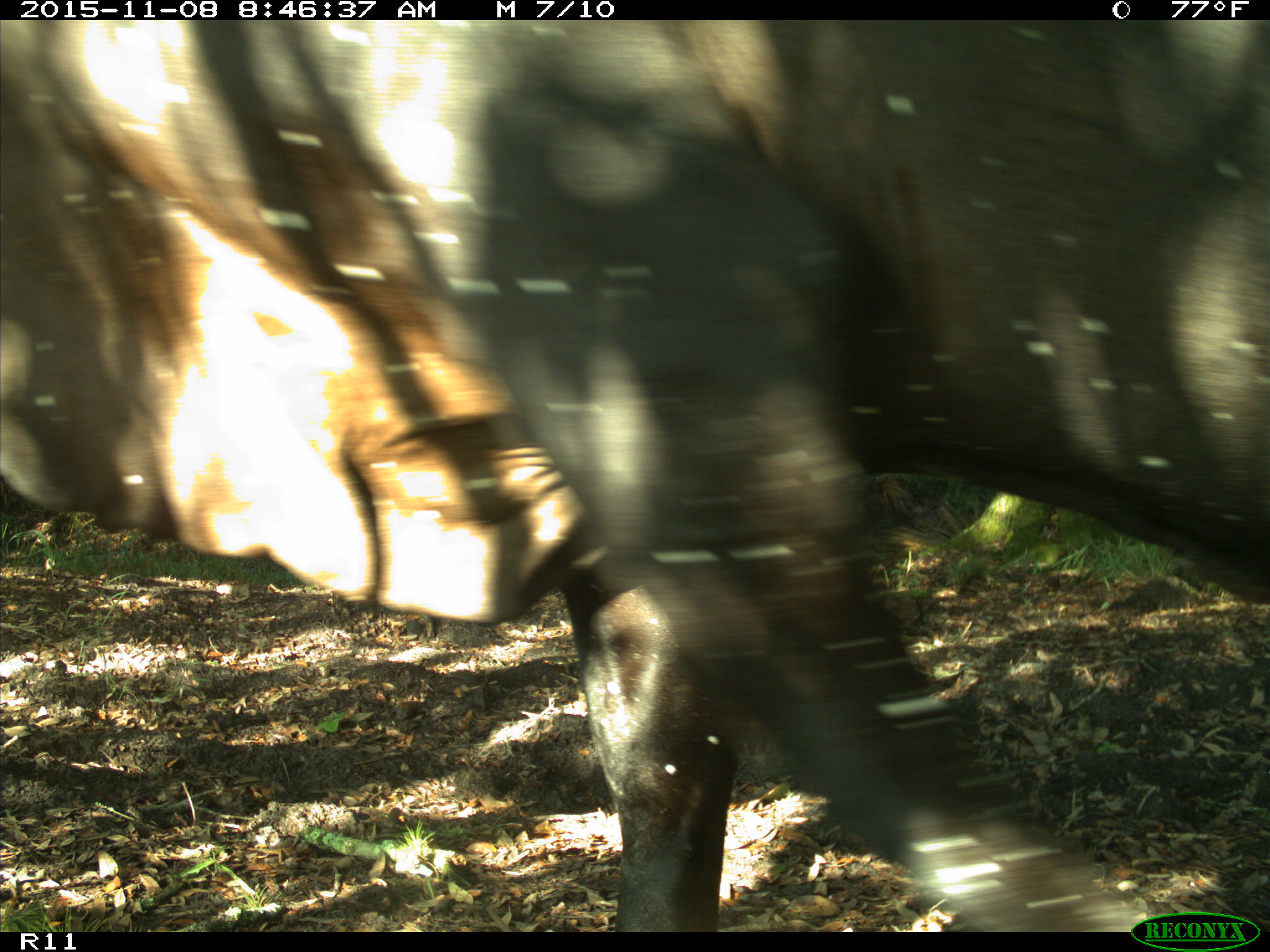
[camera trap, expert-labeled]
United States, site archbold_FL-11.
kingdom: Animalia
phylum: Chordata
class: Mammalia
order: Artiodactyla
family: Bovidae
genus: Bos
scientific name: Bos taurus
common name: domestic cow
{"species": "Bos taurus (domestic cow)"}